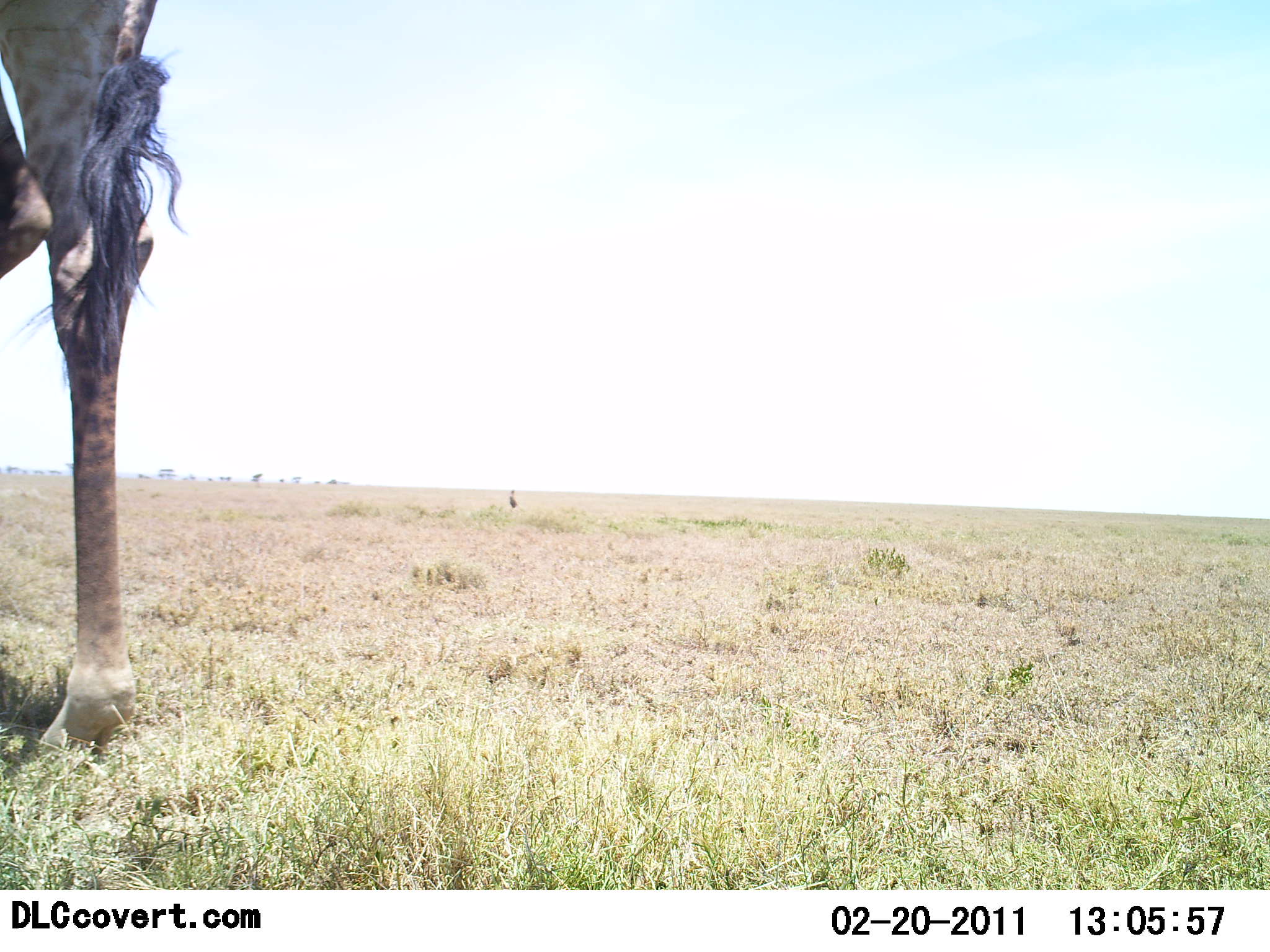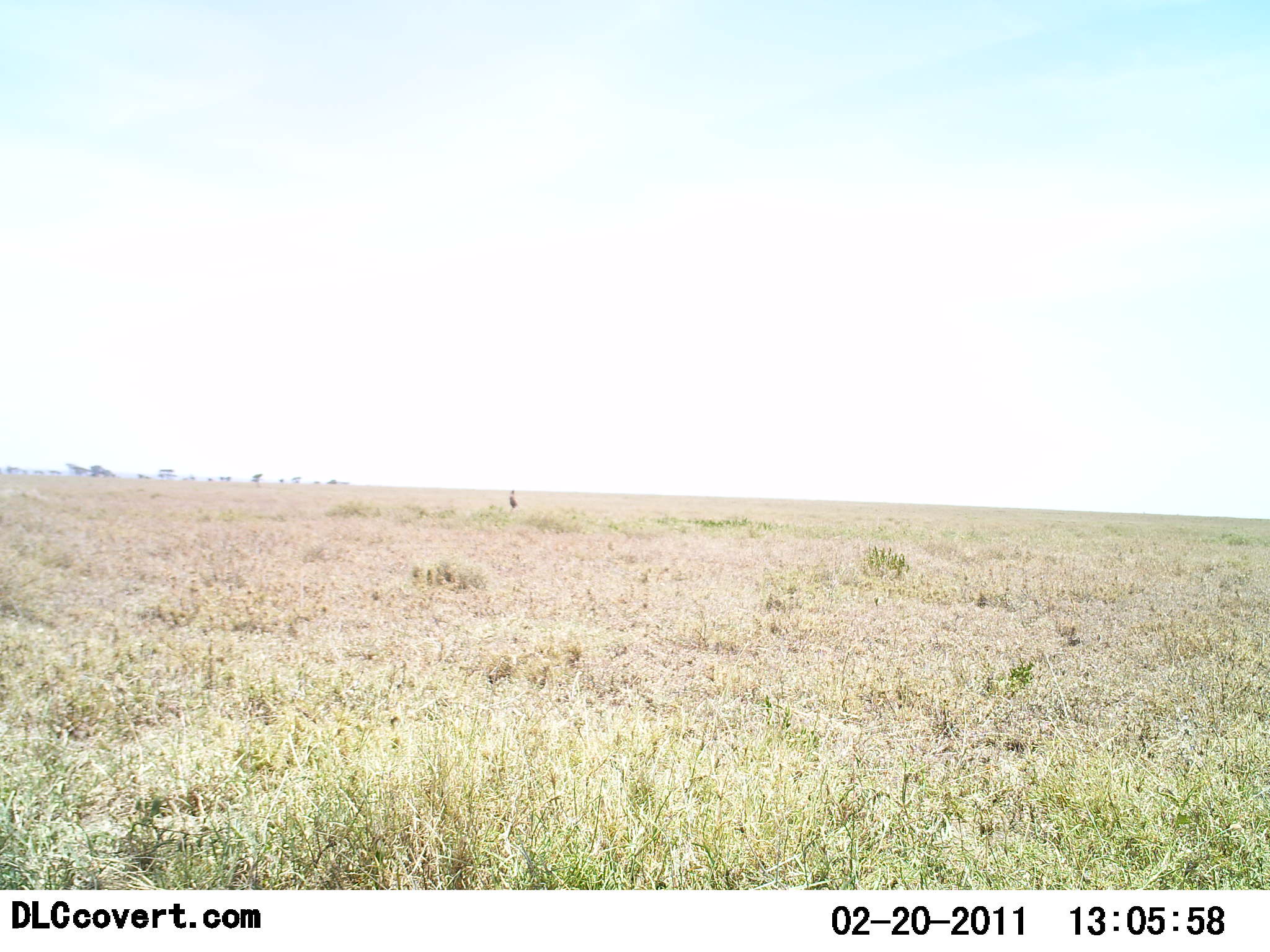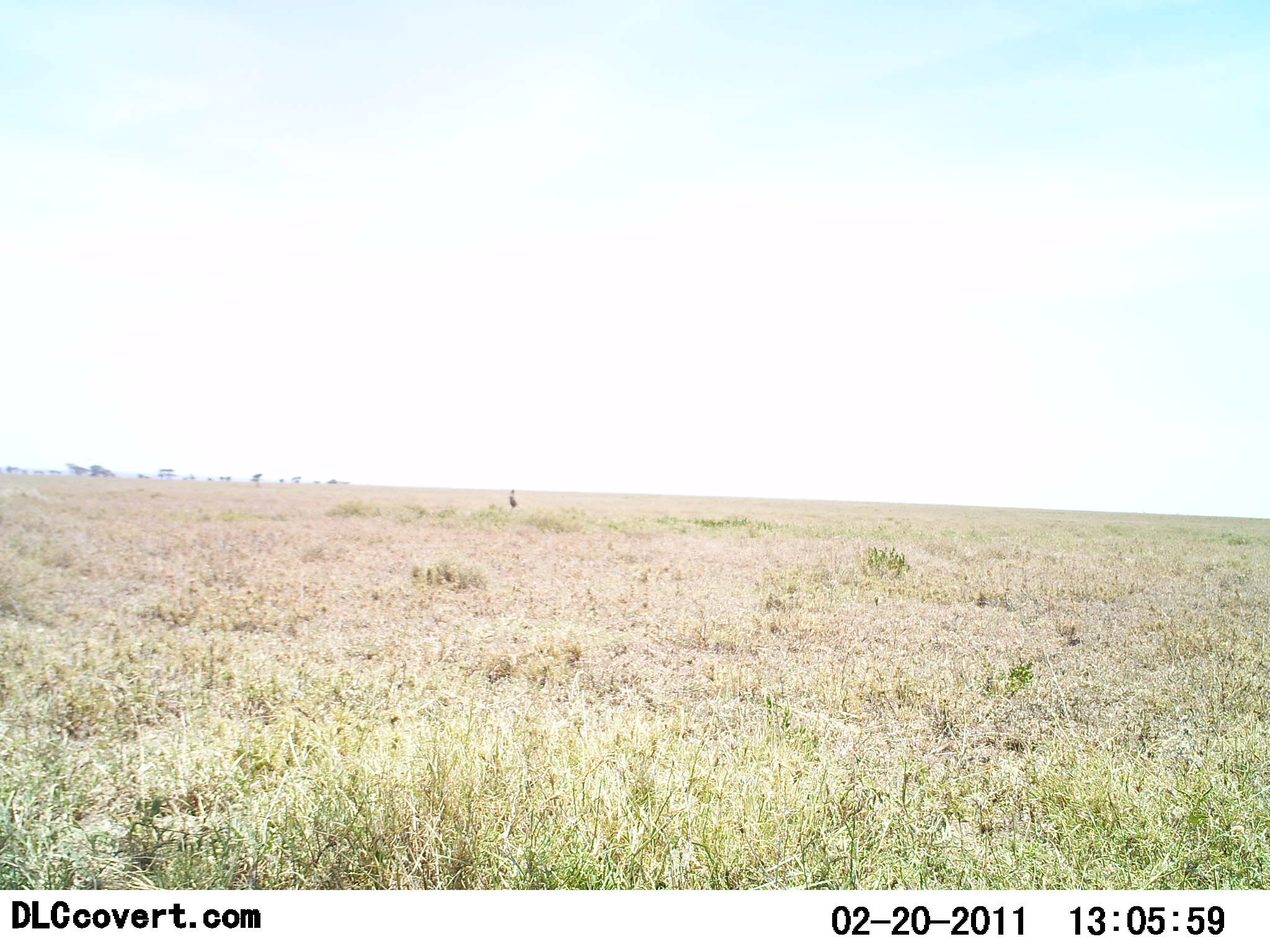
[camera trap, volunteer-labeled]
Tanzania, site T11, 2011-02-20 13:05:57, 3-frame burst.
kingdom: Animalia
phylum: Chordata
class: Mammalia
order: Artiodactyla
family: Giraffidae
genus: Giraffa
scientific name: Giraffa camelopardalis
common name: giraffe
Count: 1.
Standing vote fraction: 46%.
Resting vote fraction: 0%.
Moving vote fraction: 54%.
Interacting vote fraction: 0%.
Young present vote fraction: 0%.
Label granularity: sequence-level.